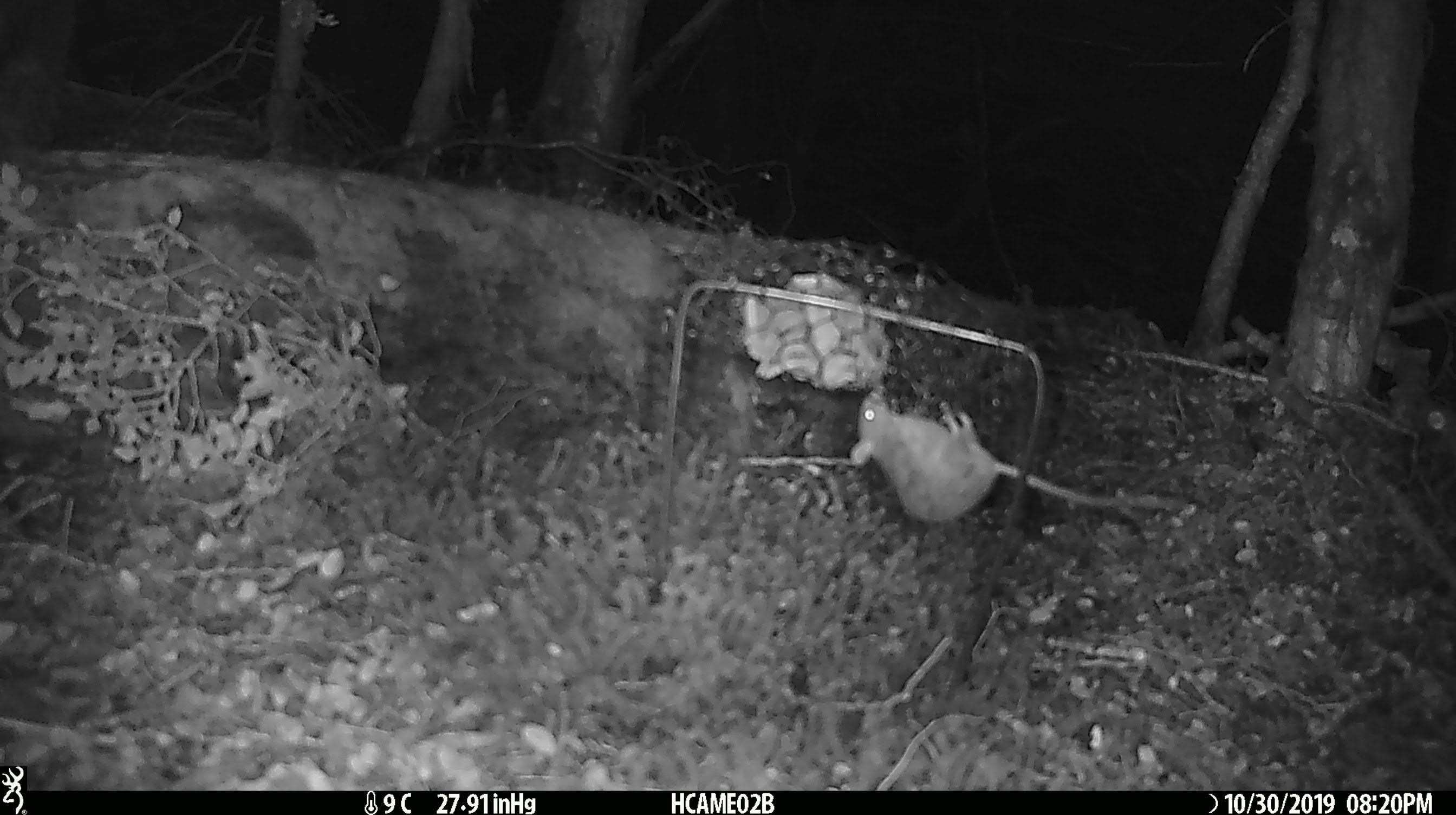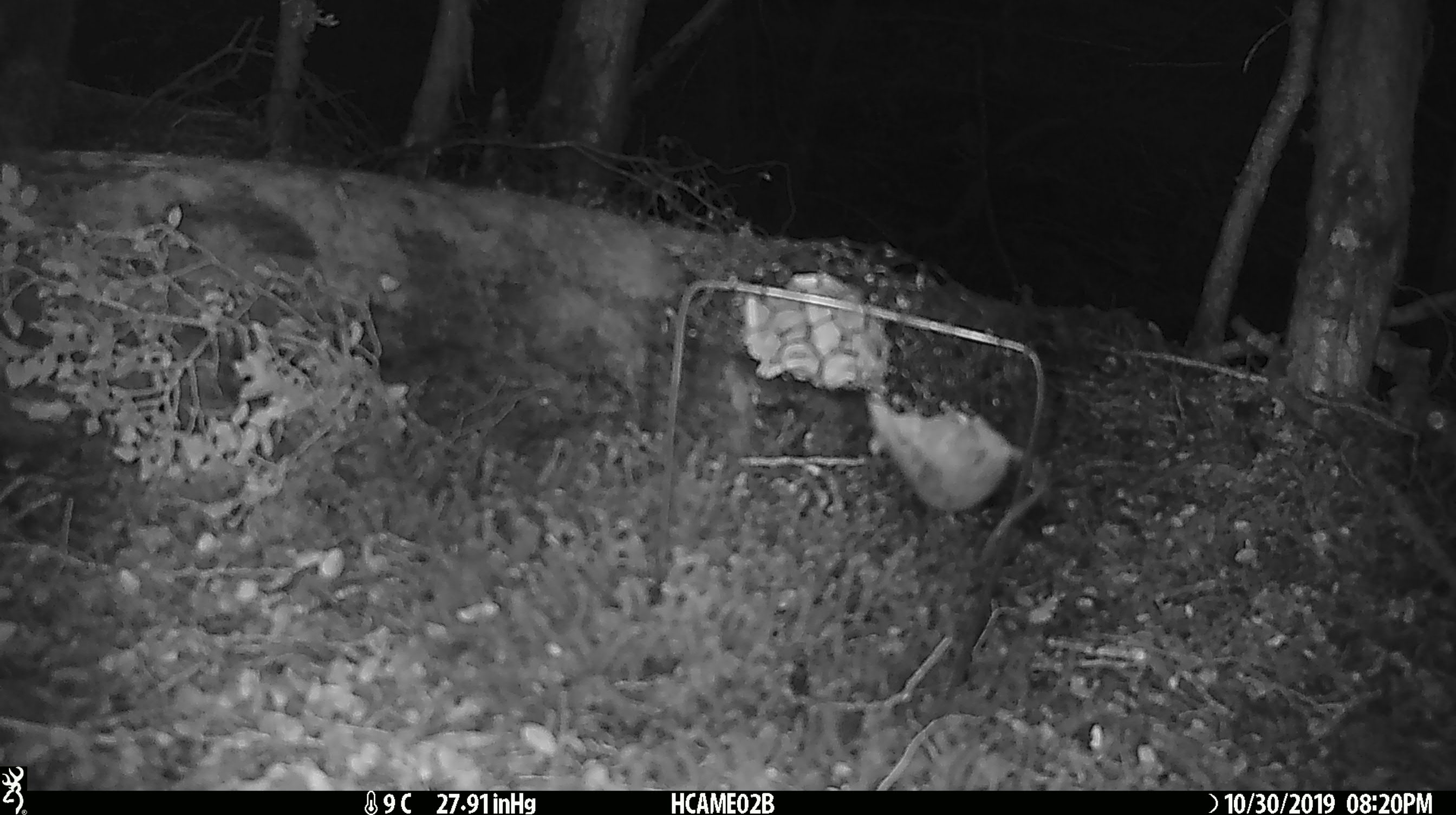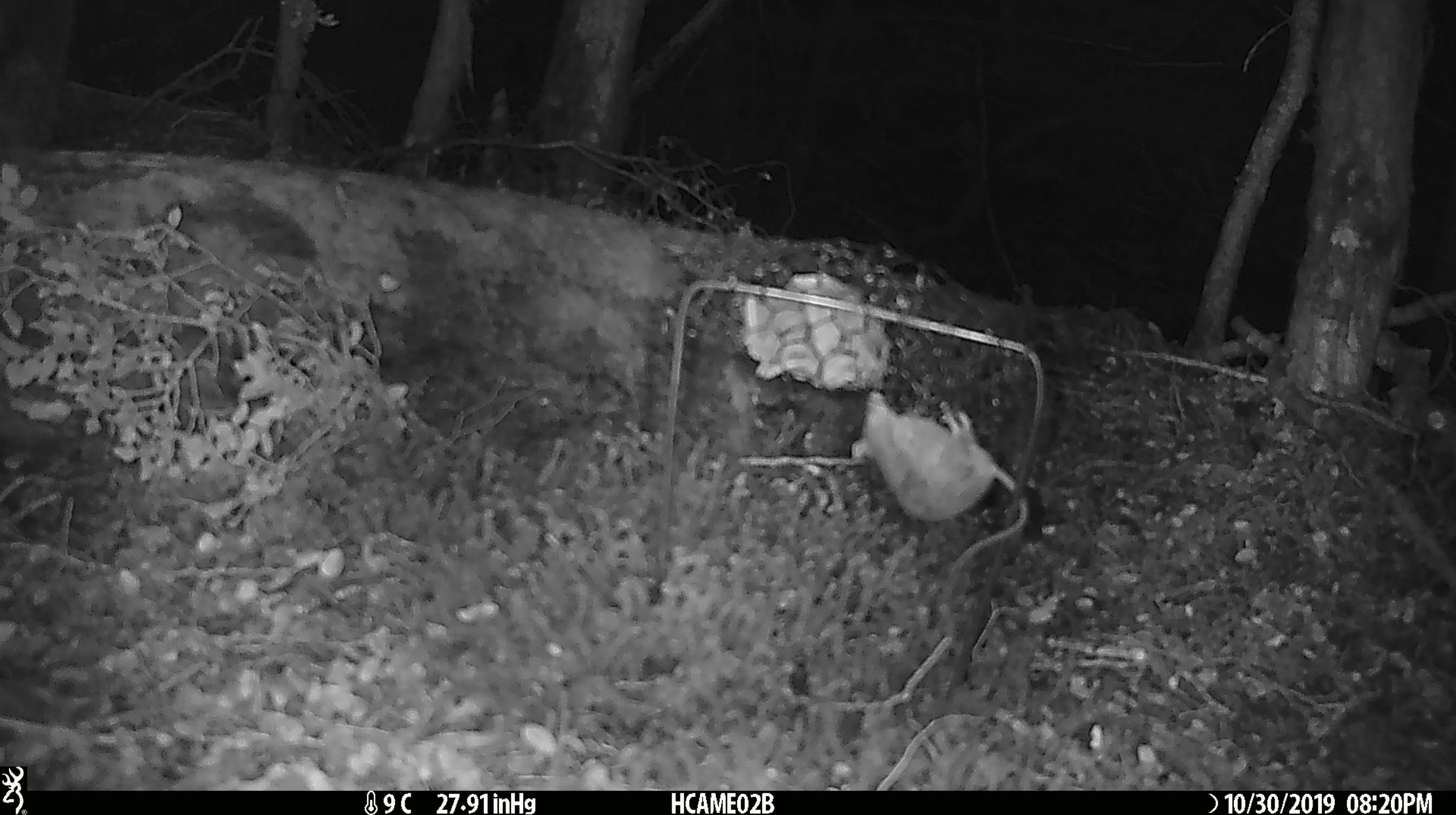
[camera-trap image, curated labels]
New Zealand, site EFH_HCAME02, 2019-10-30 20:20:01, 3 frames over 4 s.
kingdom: Animalia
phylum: Chordata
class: Mammalia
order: Rodentia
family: Muridae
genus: Mus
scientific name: Mus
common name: mouse